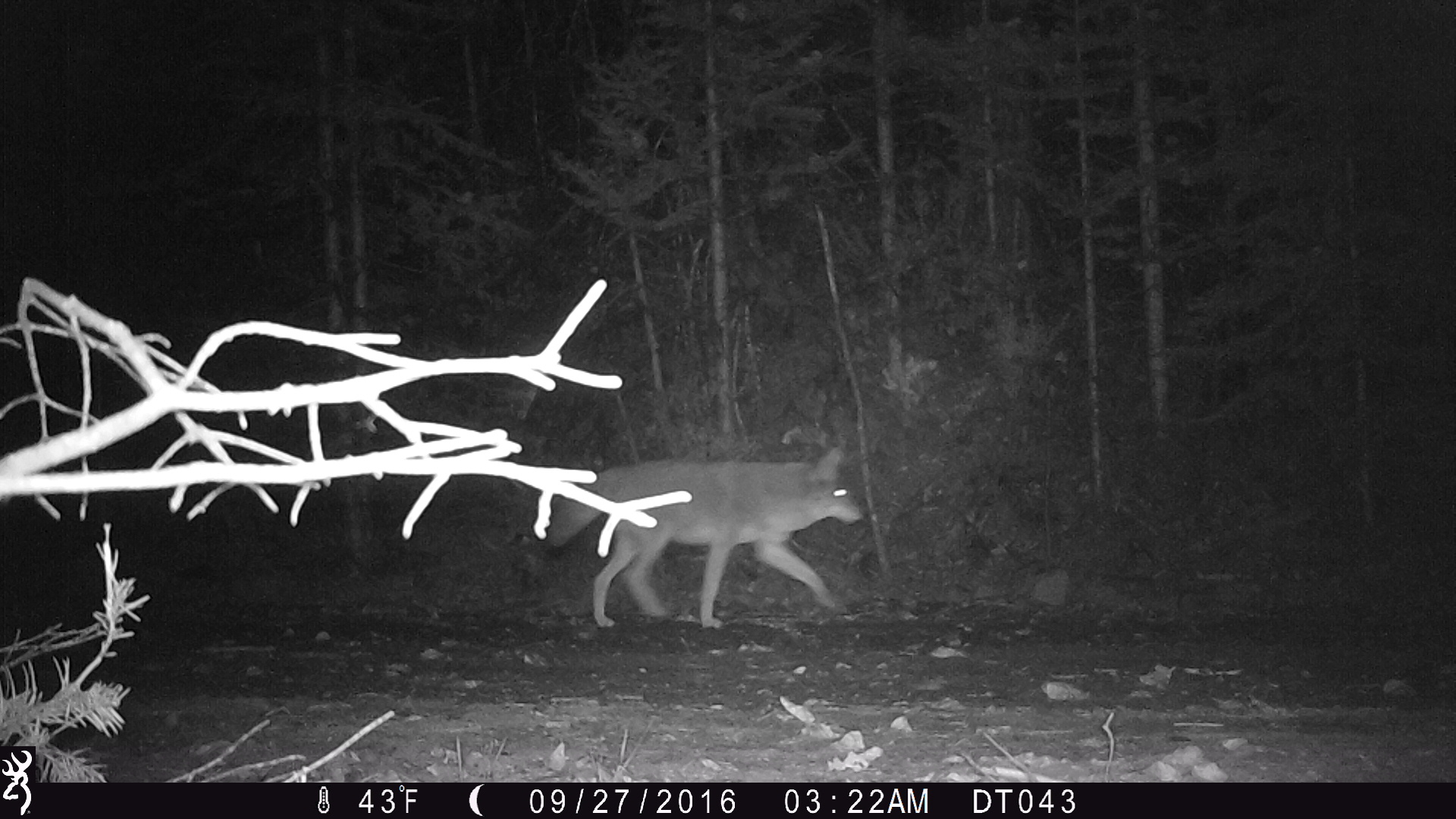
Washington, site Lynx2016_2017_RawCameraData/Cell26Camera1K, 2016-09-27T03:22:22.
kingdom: Animalia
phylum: Chordata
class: Mammalia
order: Carnivora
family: Canidae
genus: Canis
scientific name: Canis latrans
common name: coyote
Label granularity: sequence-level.